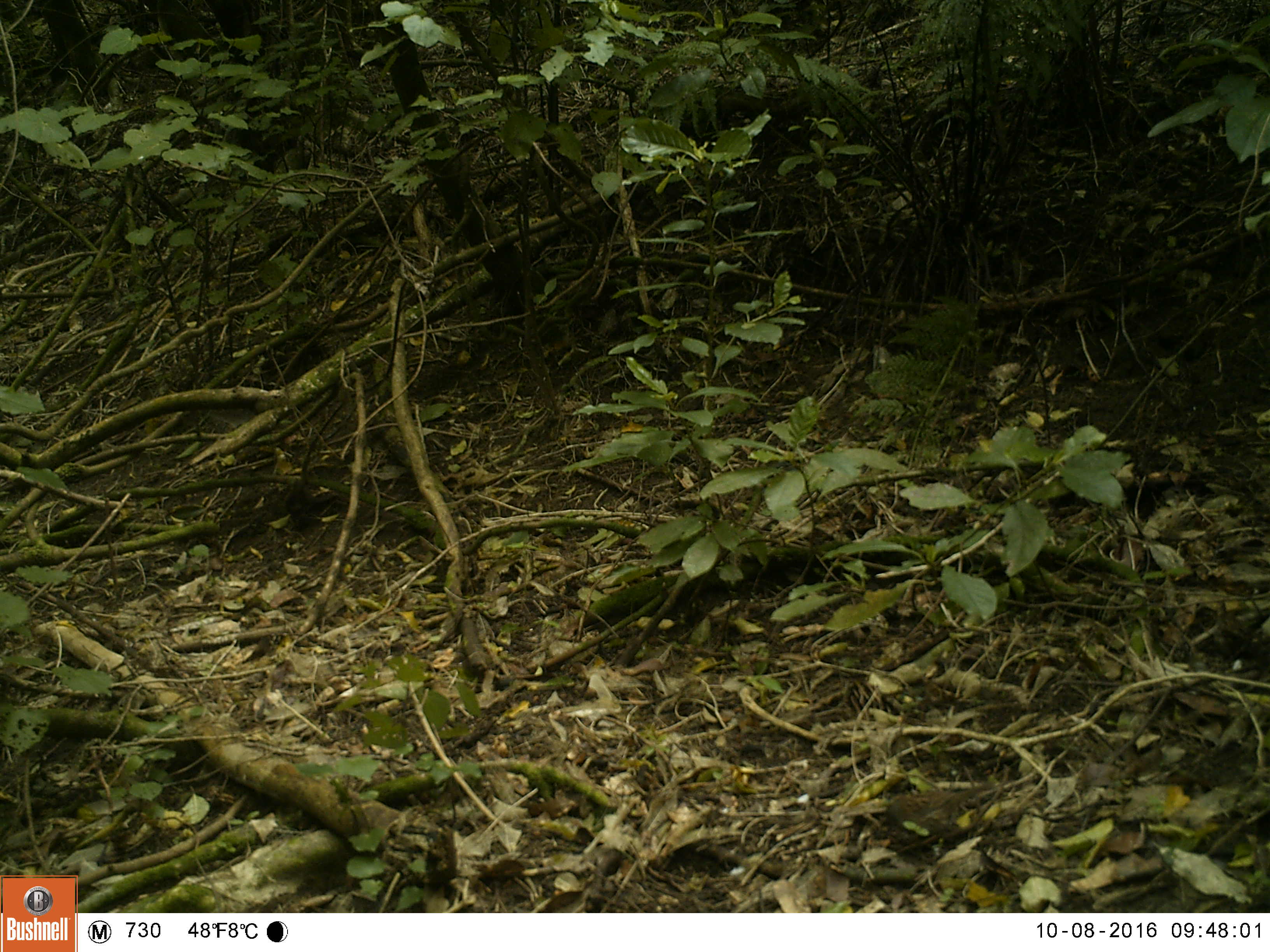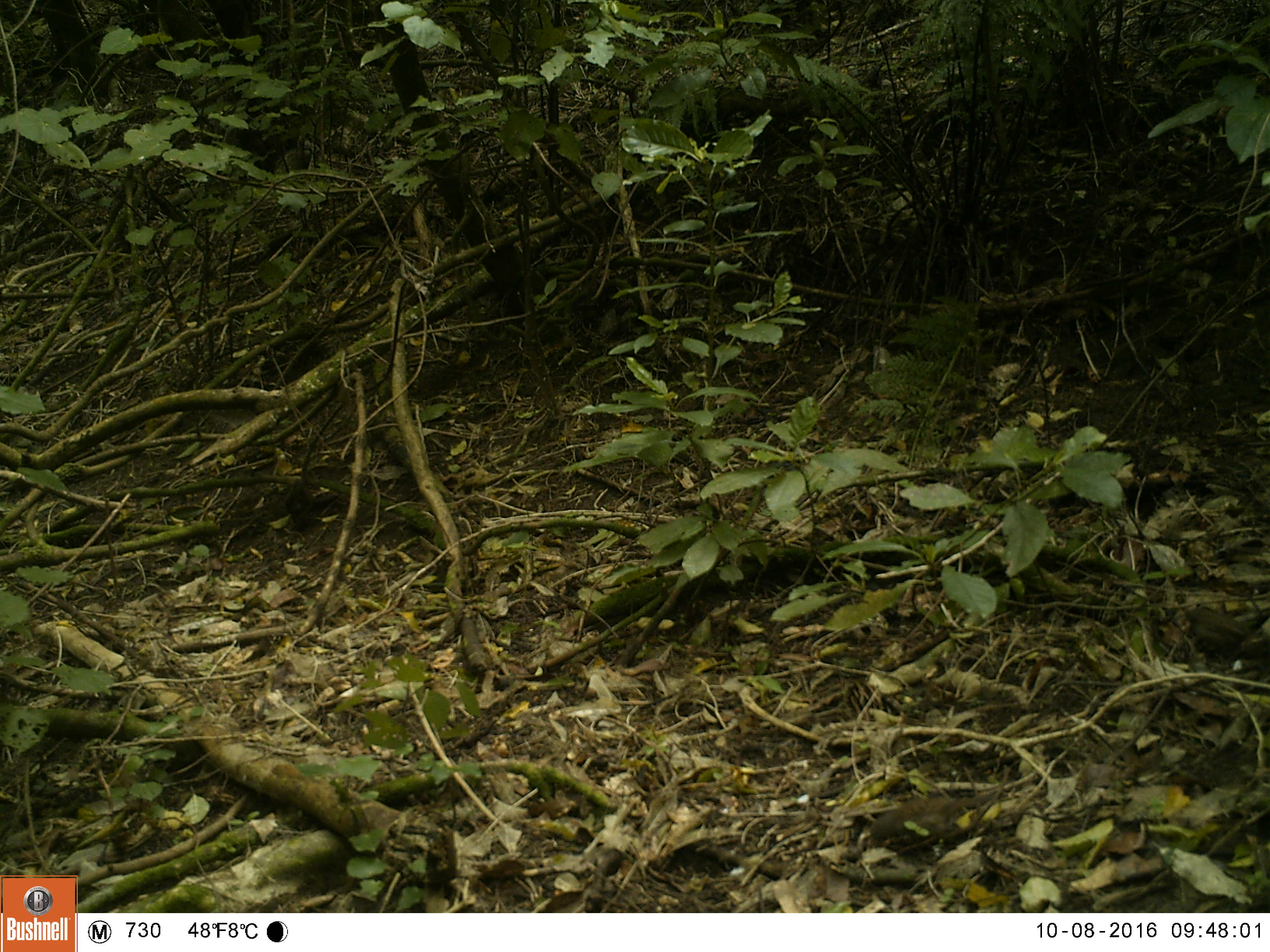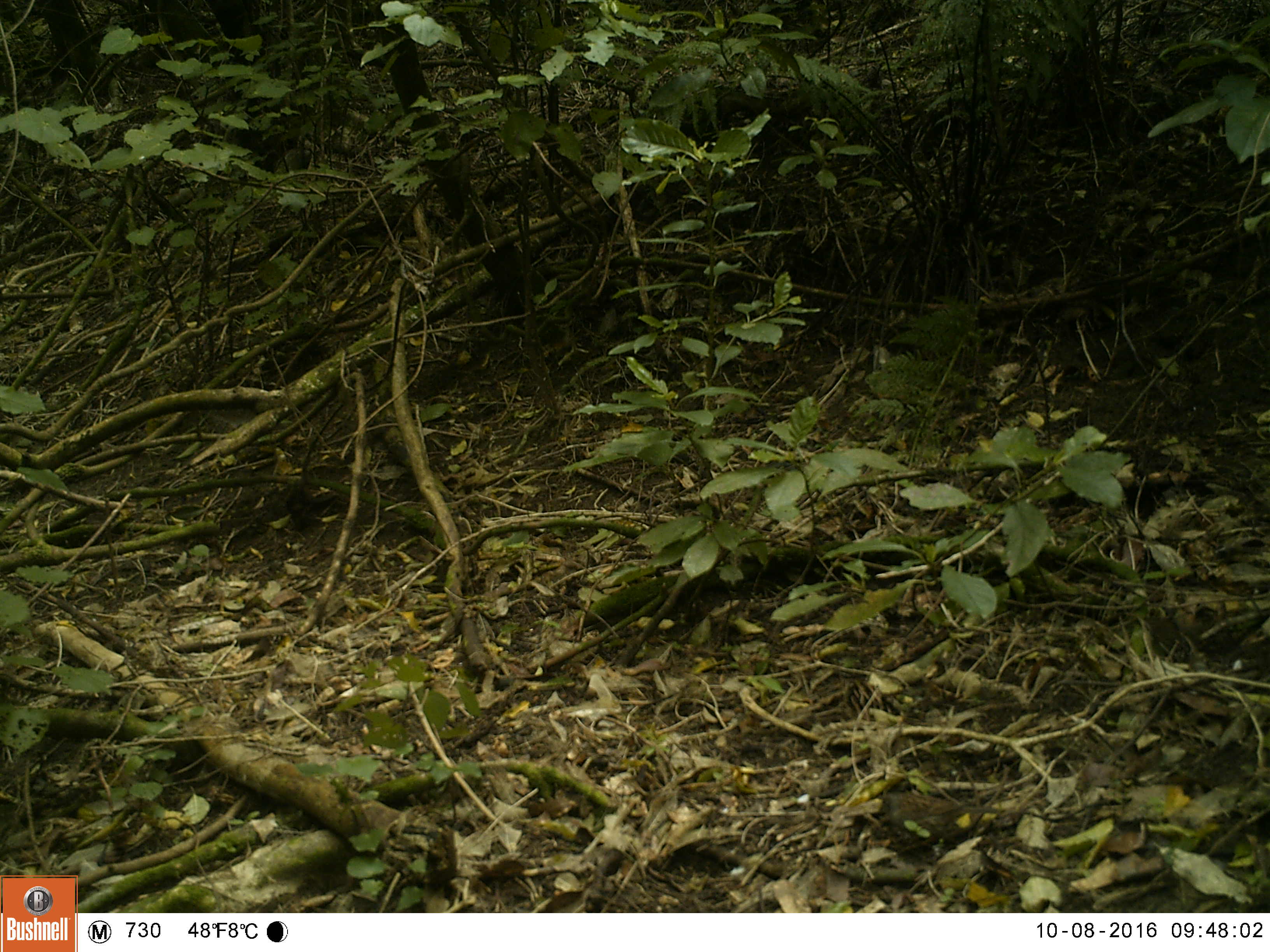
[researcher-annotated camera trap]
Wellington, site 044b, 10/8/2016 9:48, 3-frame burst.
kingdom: Animalia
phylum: Chordata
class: Aves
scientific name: Aves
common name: bird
Bird (Aves).